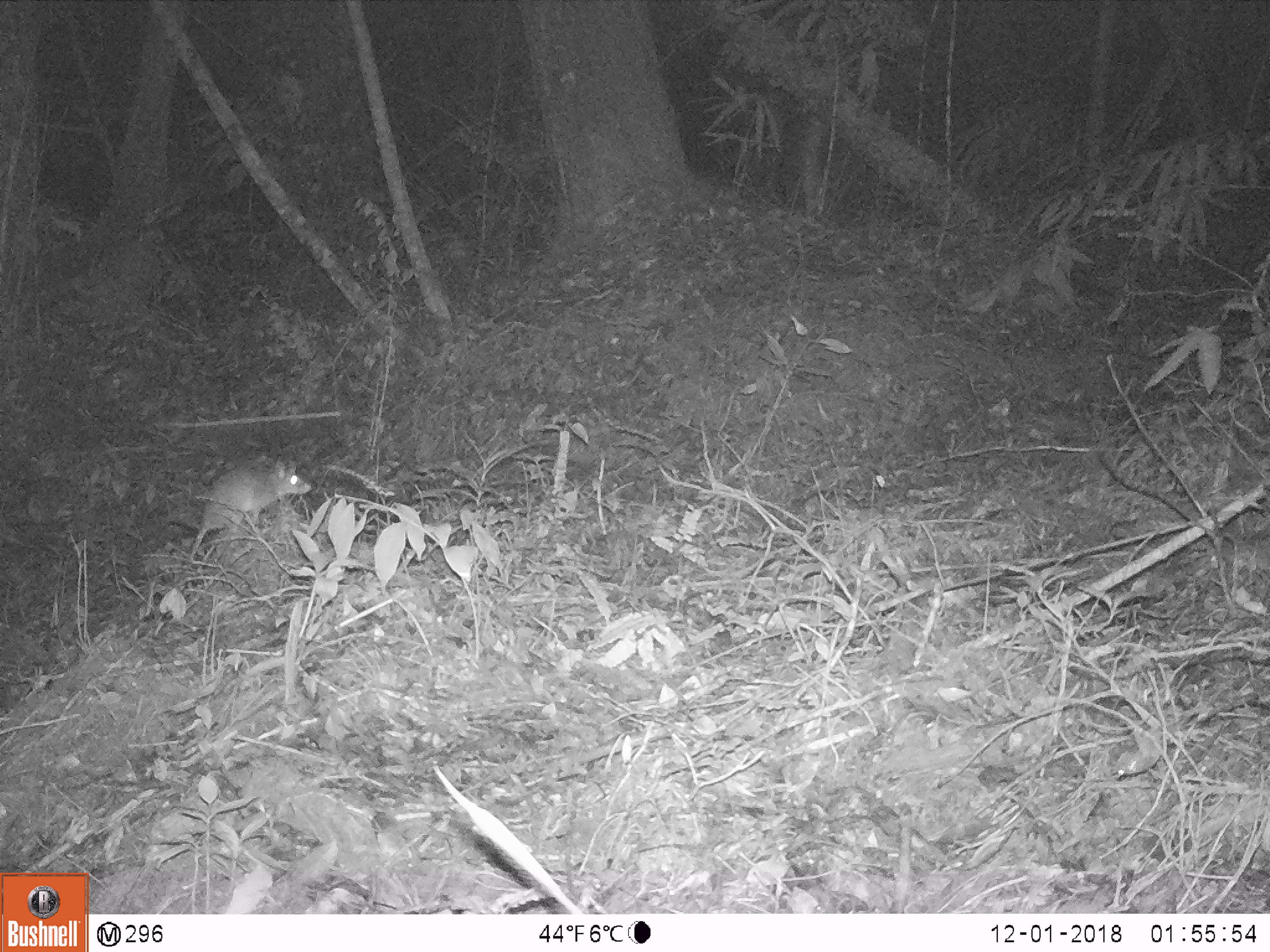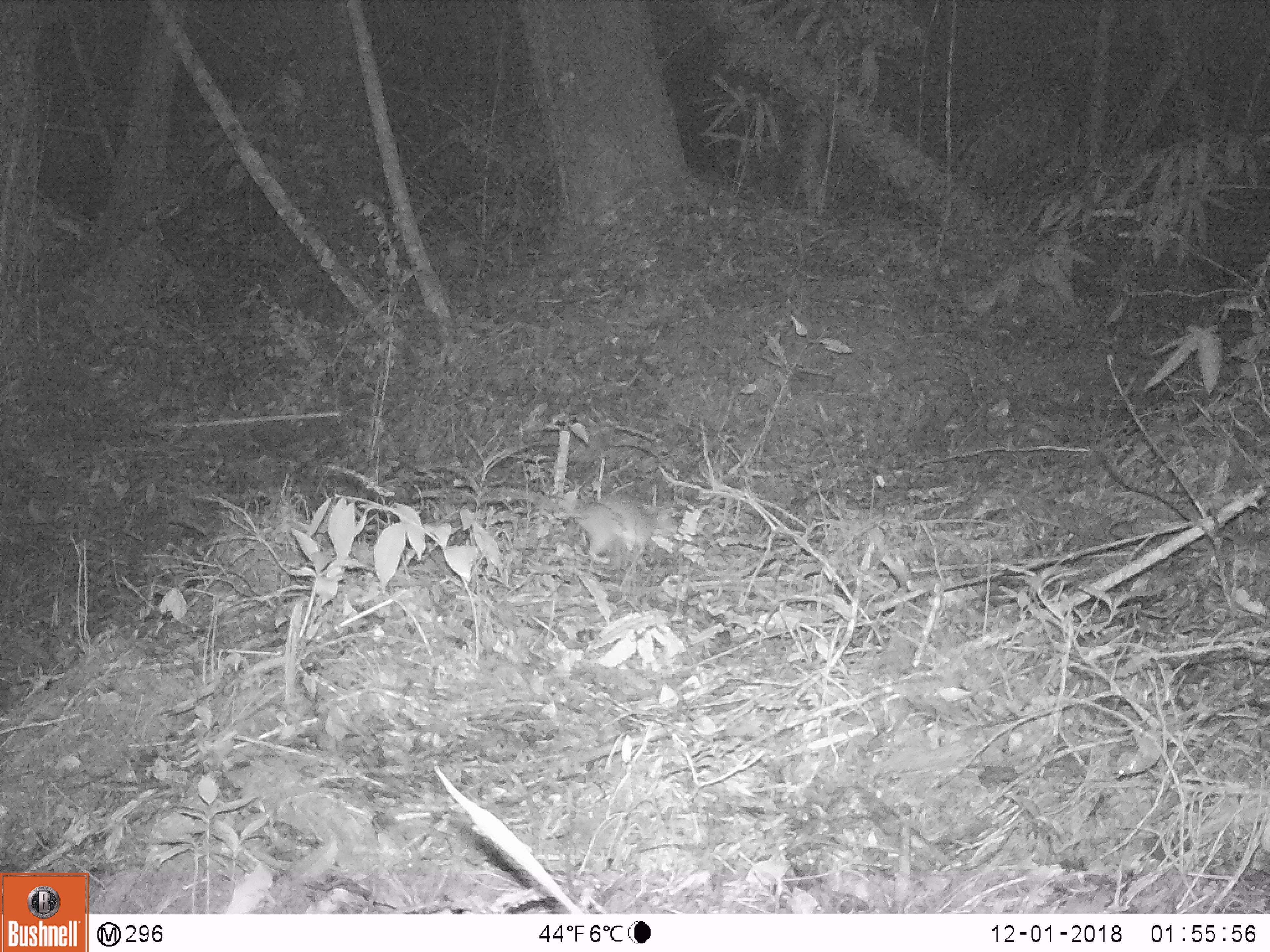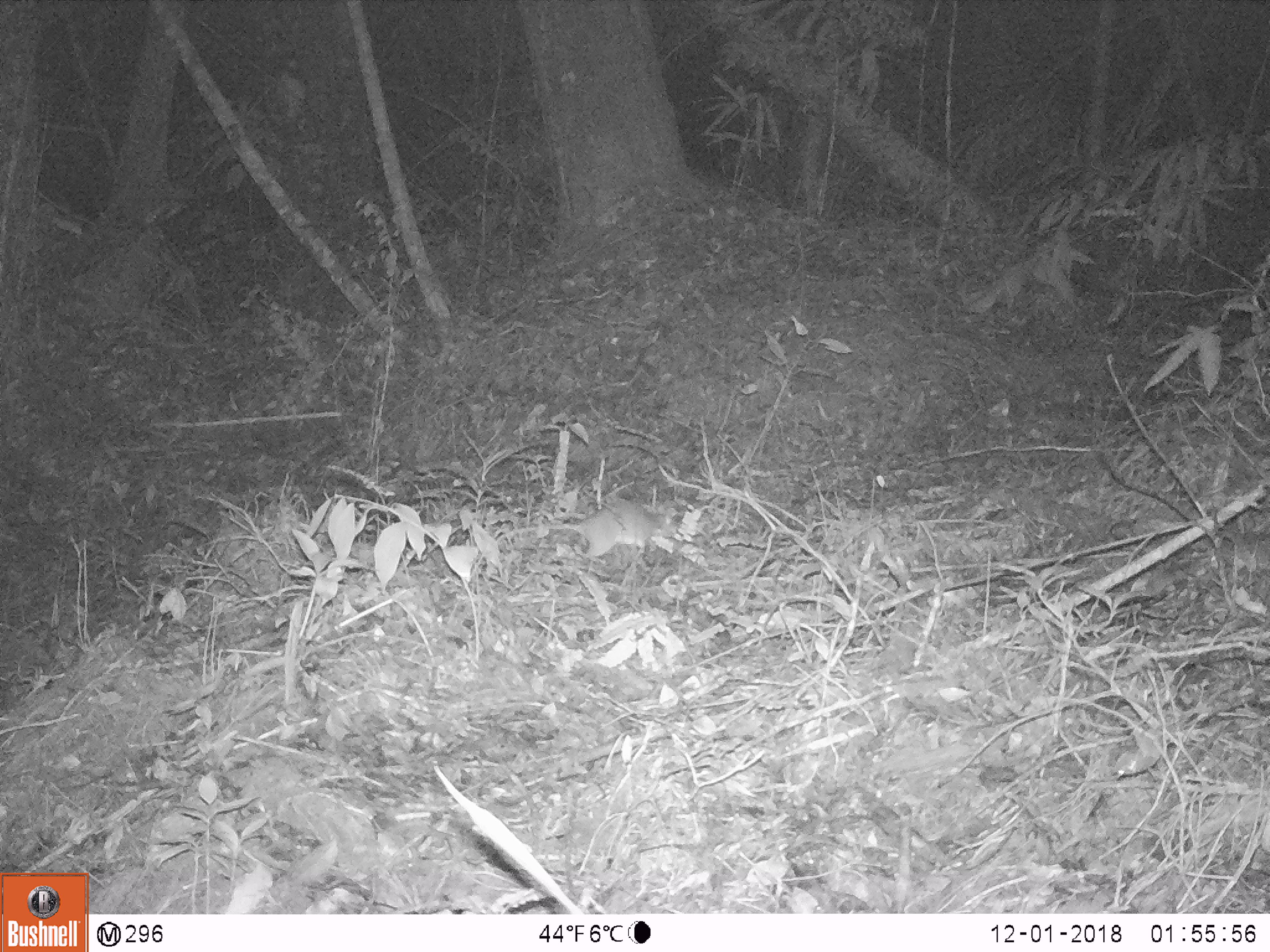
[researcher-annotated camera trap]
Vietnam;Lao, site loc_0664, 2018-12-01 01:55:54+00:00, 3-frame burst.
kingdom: Animalia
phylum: Chordata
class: Mammalia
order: Rodentia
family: Muridae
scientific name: Muridae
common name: old-world mice and rats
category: unidentified murid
Unidentified murid (old-world mice and rats) (Muridae). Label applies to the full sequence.